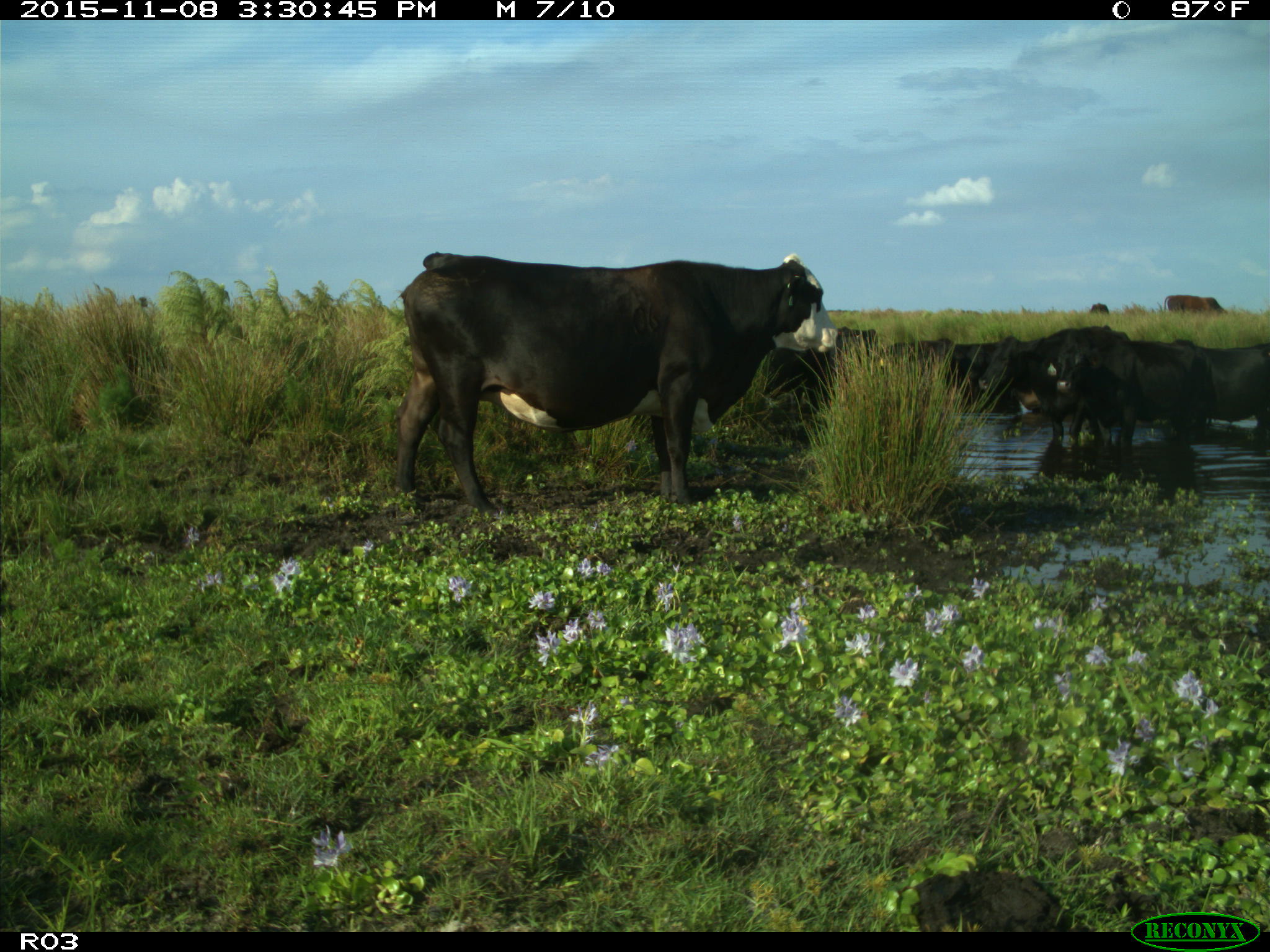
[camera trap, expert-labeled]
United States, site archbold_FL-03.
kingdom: Animalia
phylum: Chordata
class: Mammalia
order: Artiodactyla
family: Bovidae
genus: Bos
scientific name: Bos taurus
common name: domestic cow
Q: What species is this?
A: Bos taurus (domestic cow).